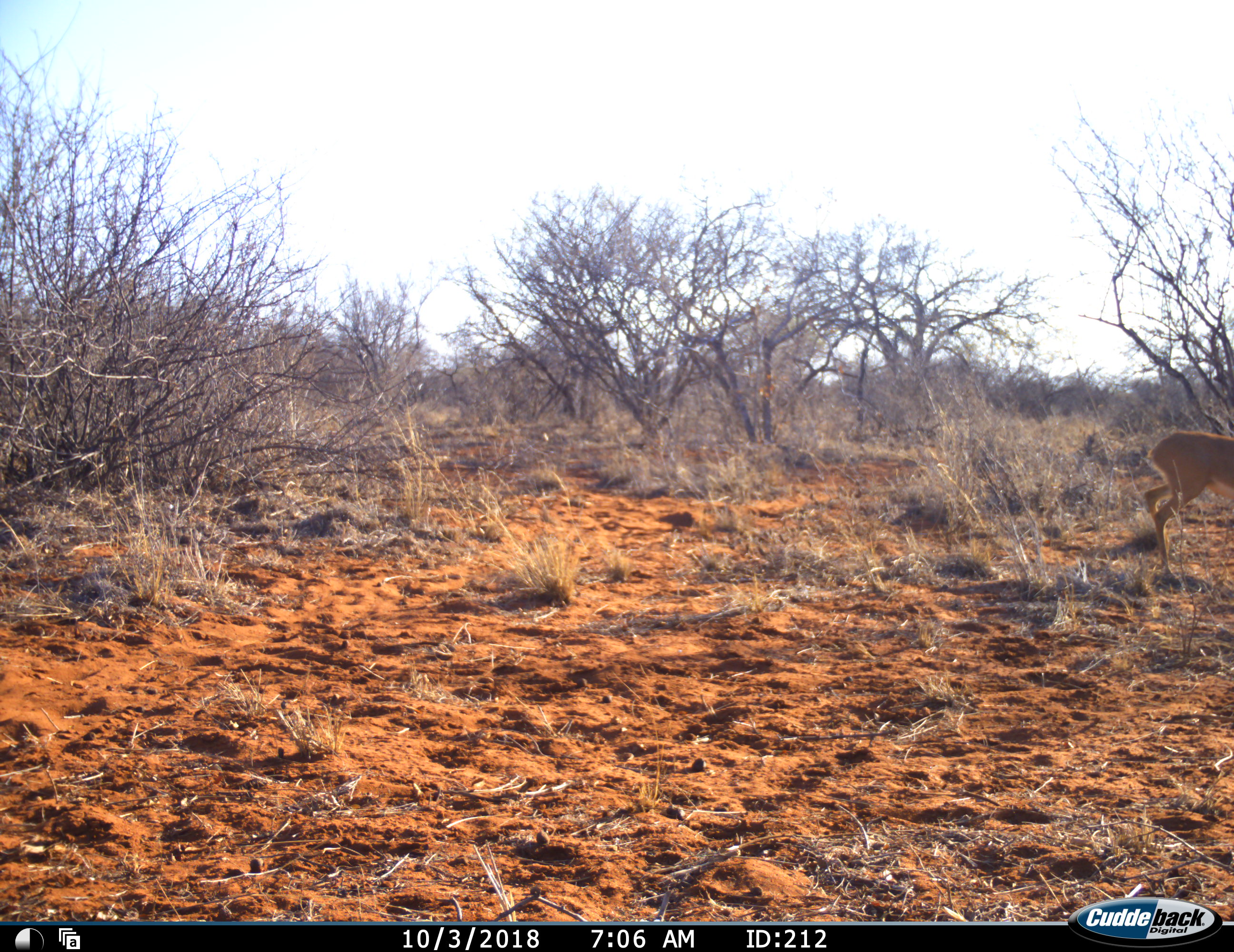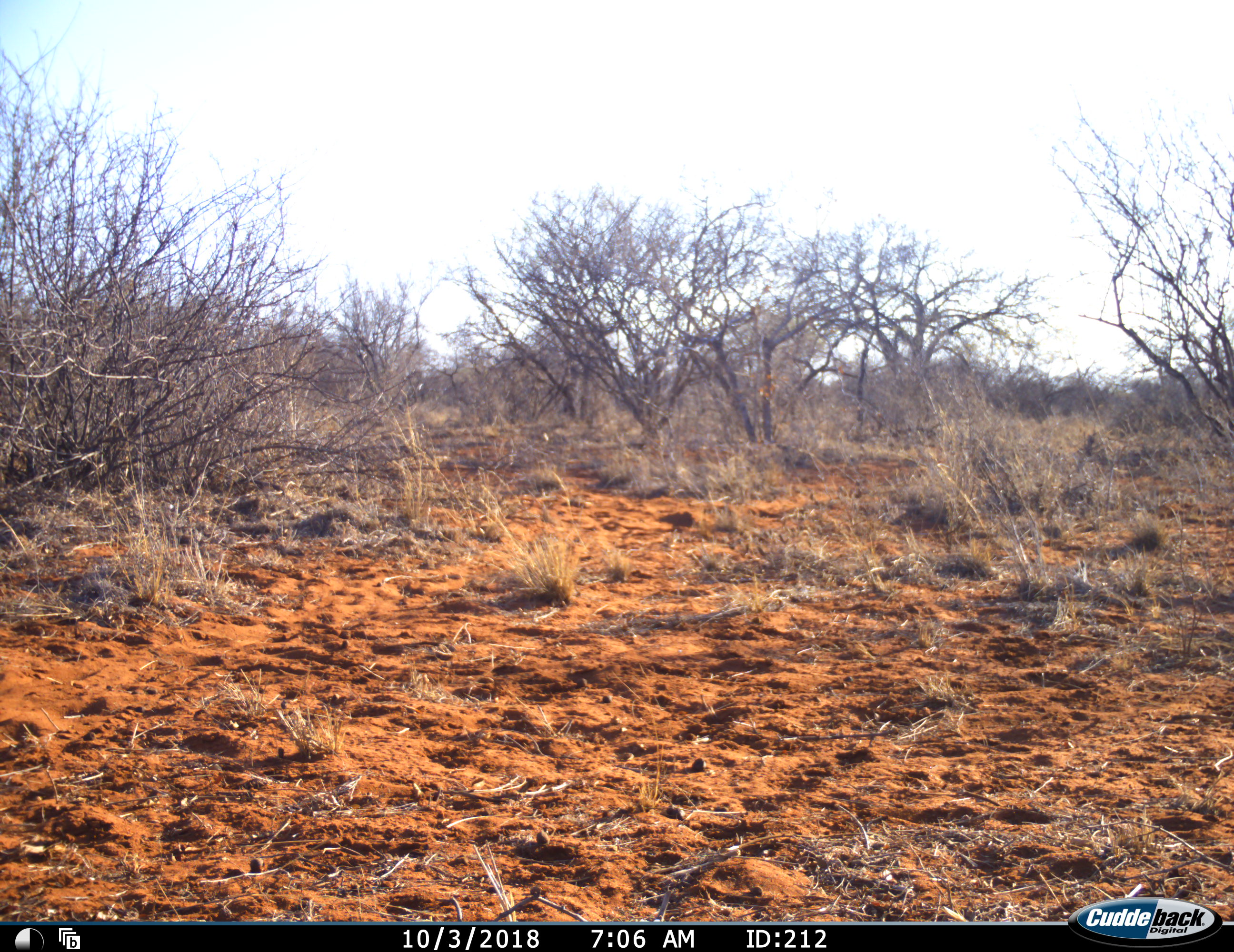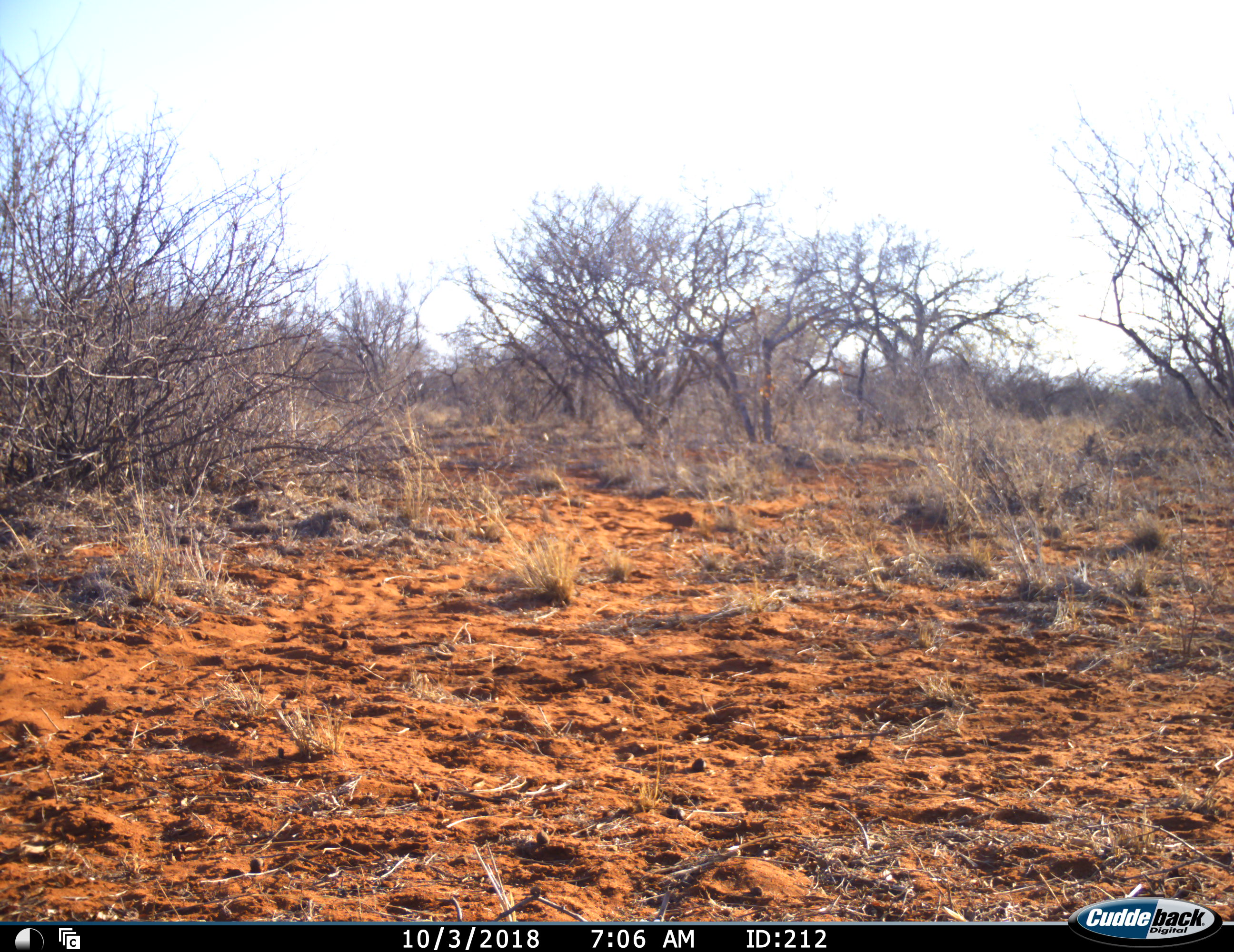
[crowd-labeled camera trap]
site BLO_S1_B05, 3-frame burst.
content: unidentified animal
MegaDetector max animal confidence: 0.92